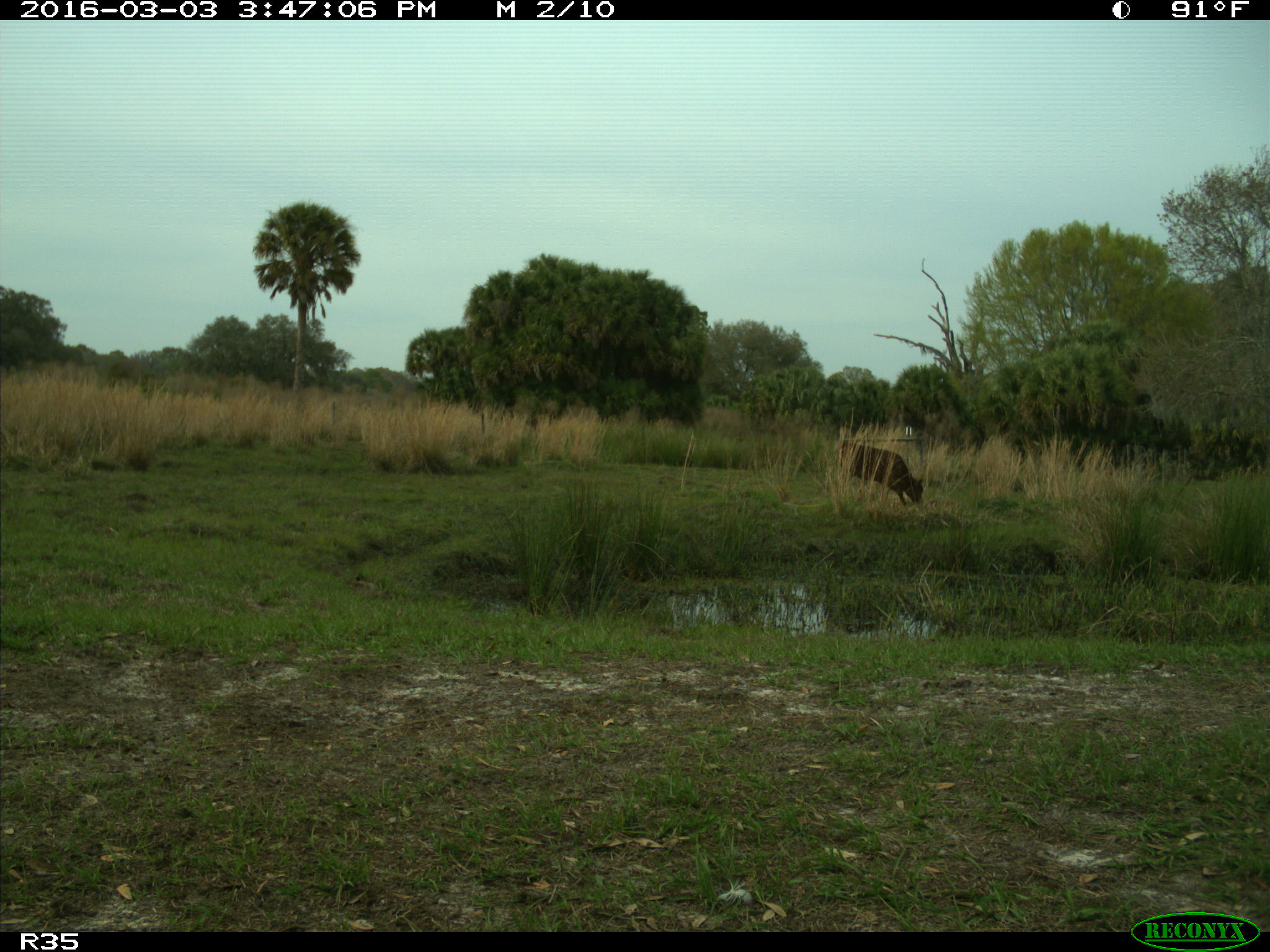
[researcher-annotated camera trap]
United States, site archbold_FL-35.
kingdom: Animalia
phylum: Chordata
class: Mammalia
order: Artiodactyla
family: Bovidae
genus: Bos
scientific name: Bos taurus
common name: domestic cow